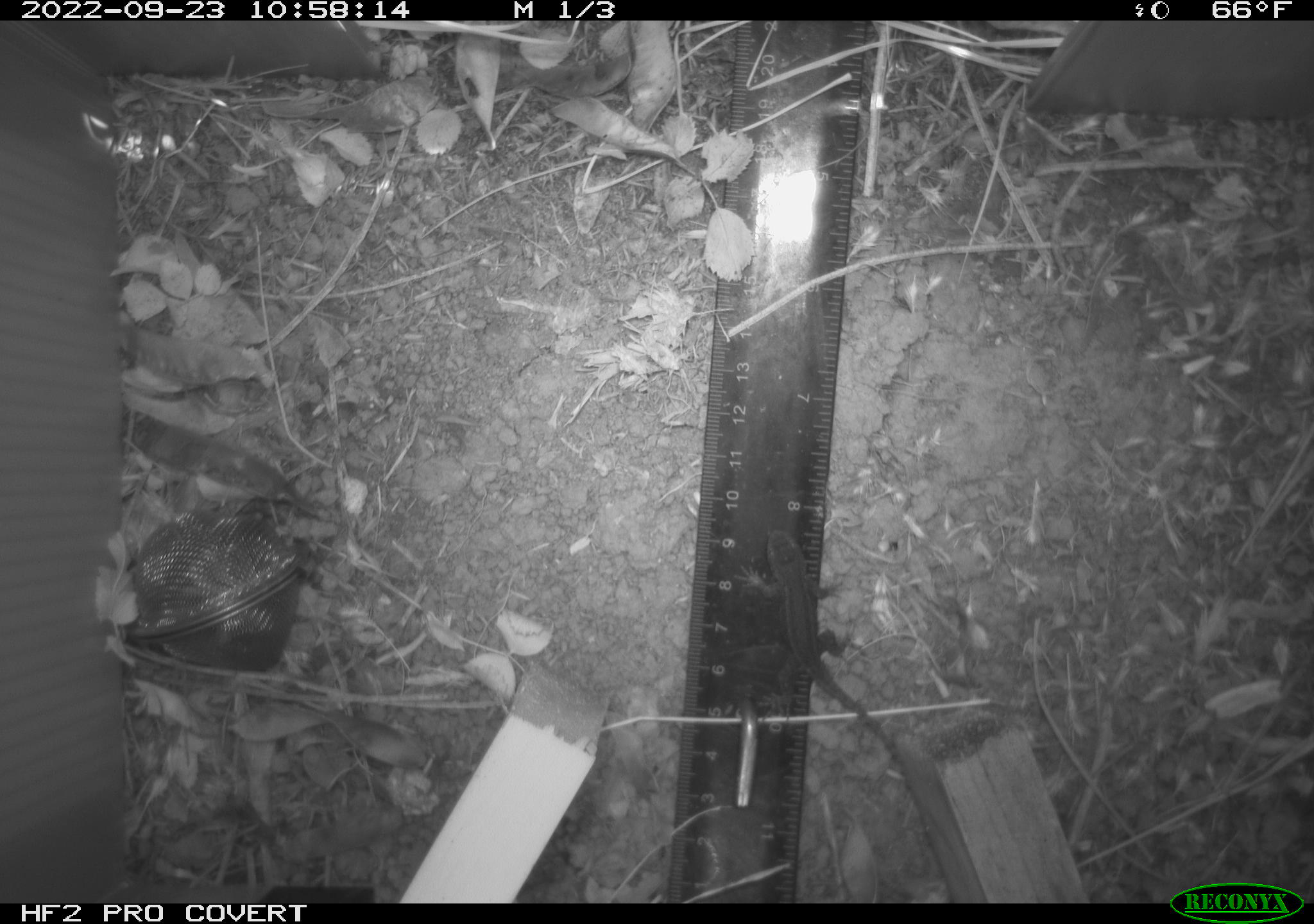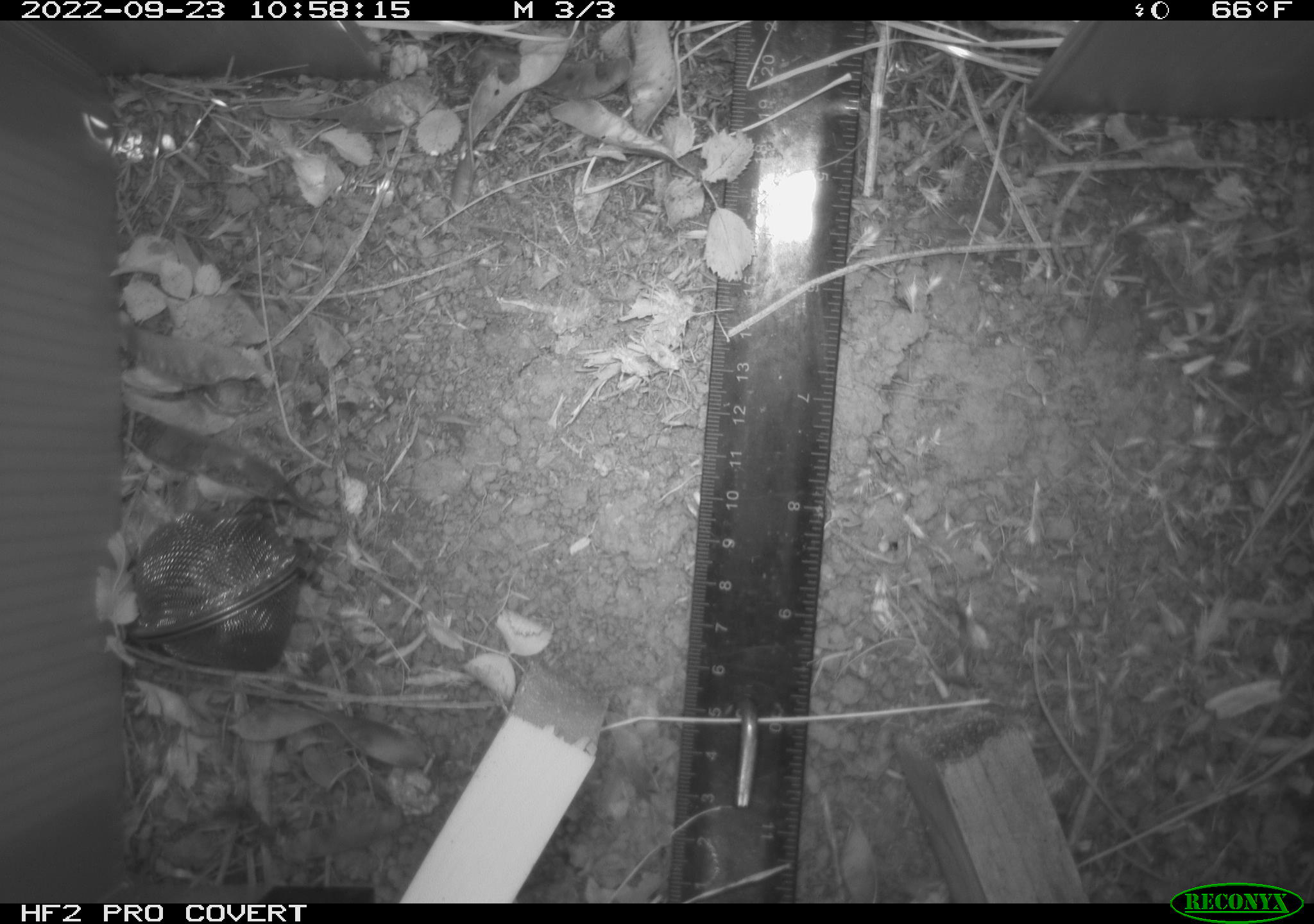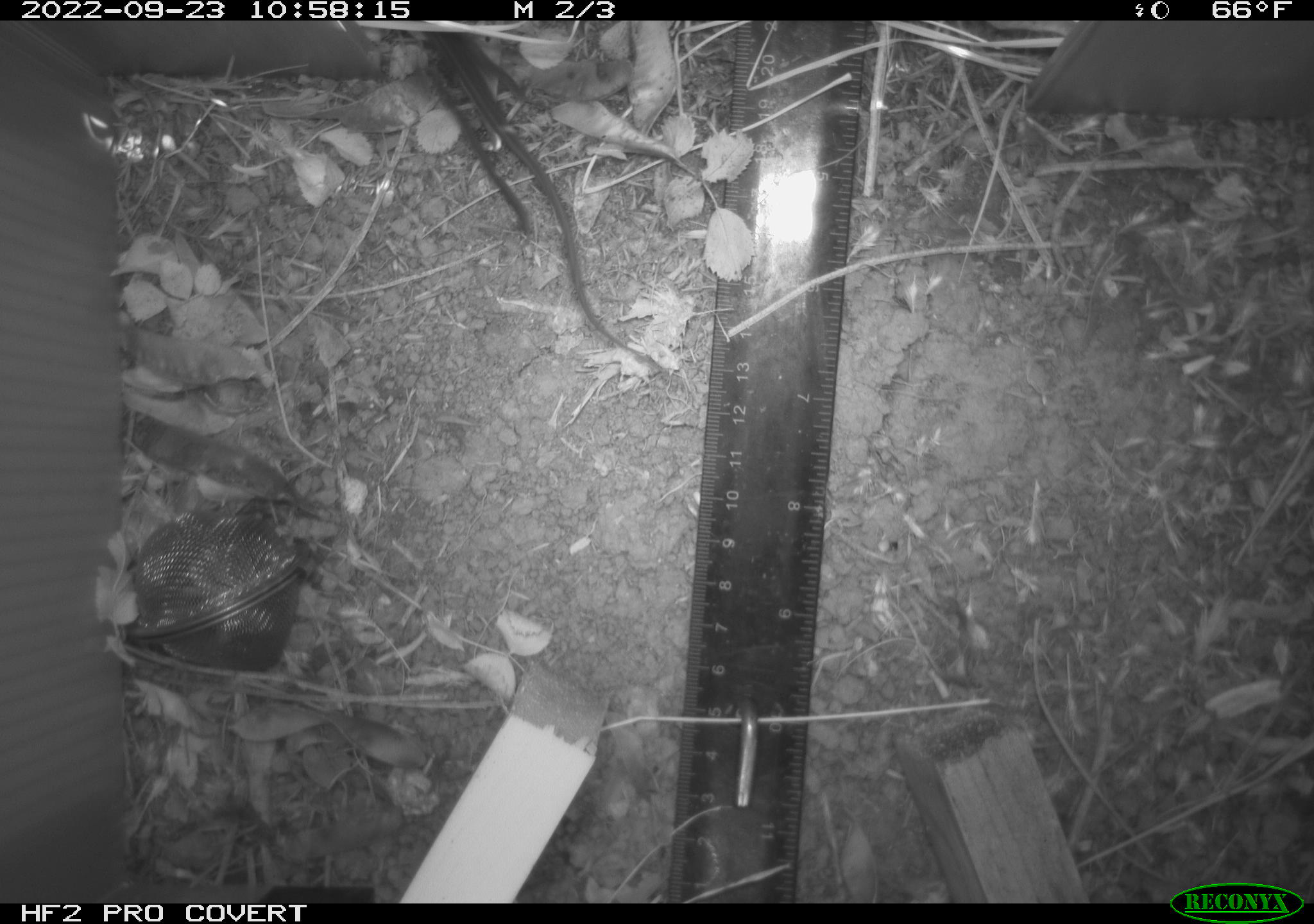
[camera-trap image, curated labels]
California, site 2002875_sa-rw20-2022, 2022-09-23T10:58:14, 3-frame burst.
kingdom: Animalia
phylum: Chordata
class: Reptilia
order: Squamata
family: Phrynosomatidae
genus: Sceloporus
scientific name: Sceloporus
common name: spiny lizards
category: sceloporus species